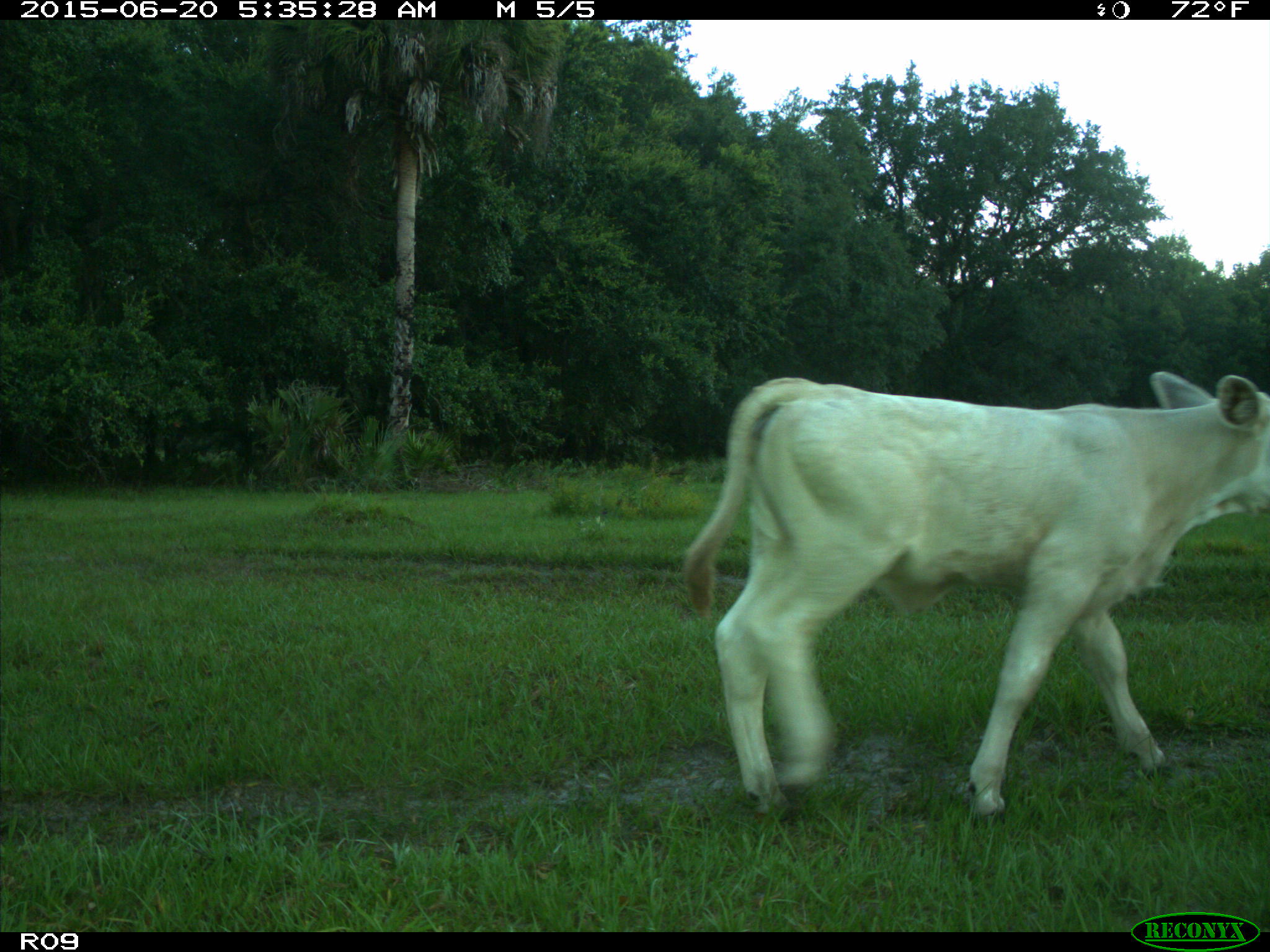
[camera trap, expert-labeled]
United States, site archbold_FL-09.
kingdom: Animalia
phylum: Chordata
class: Mammalia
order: Artiodactyla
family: Bovidae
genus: Bos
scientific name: Bos taurus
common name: domestic cow